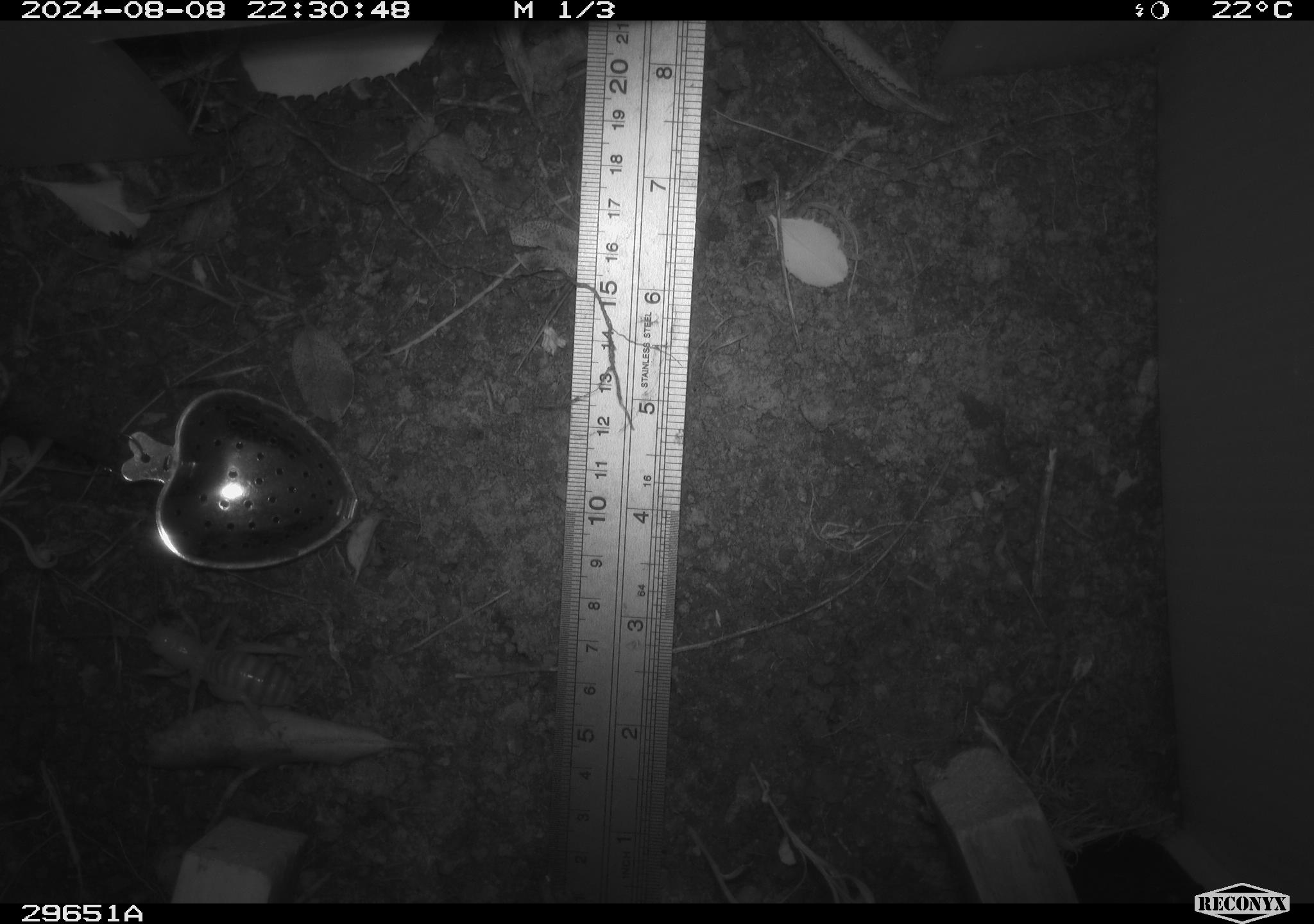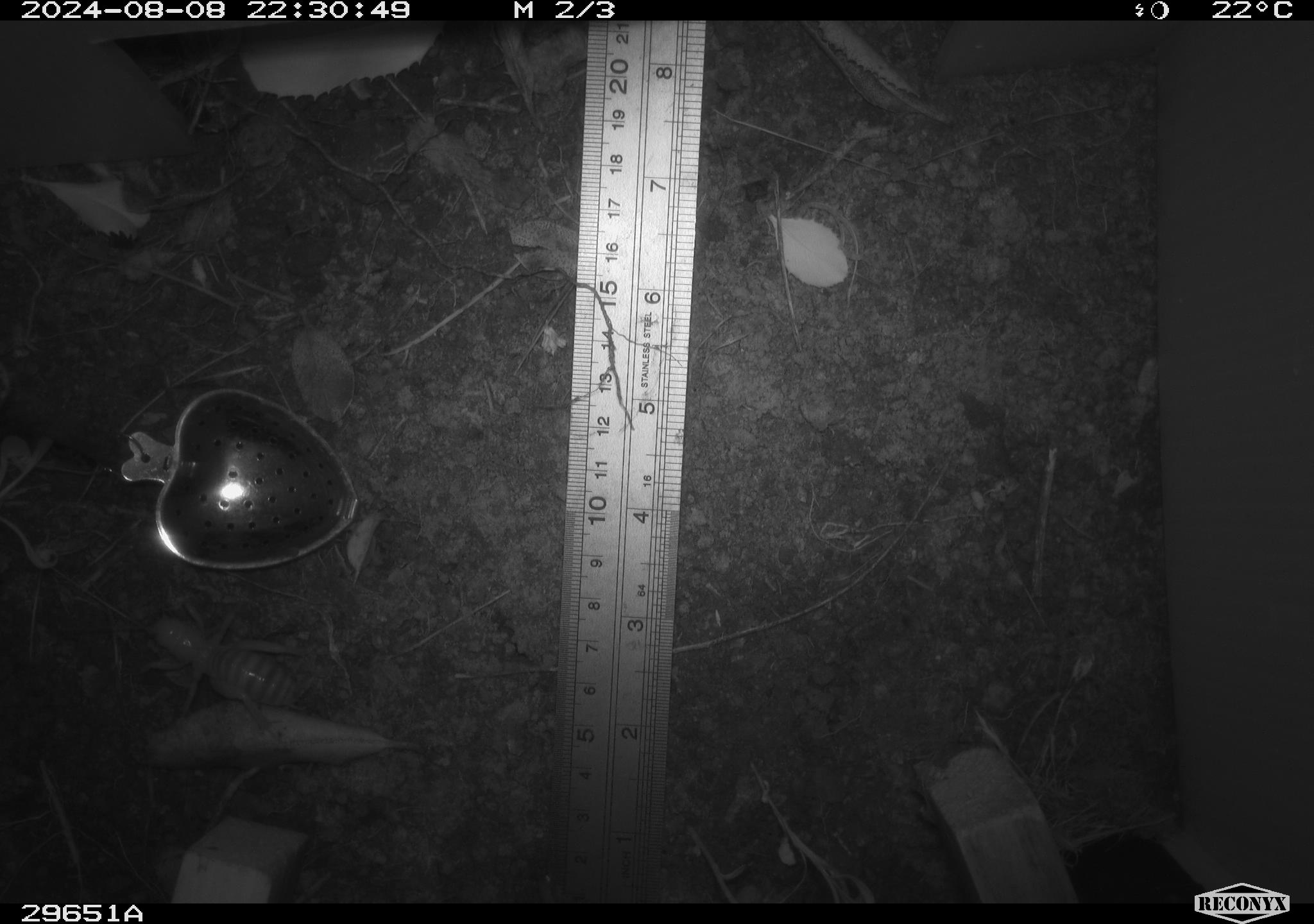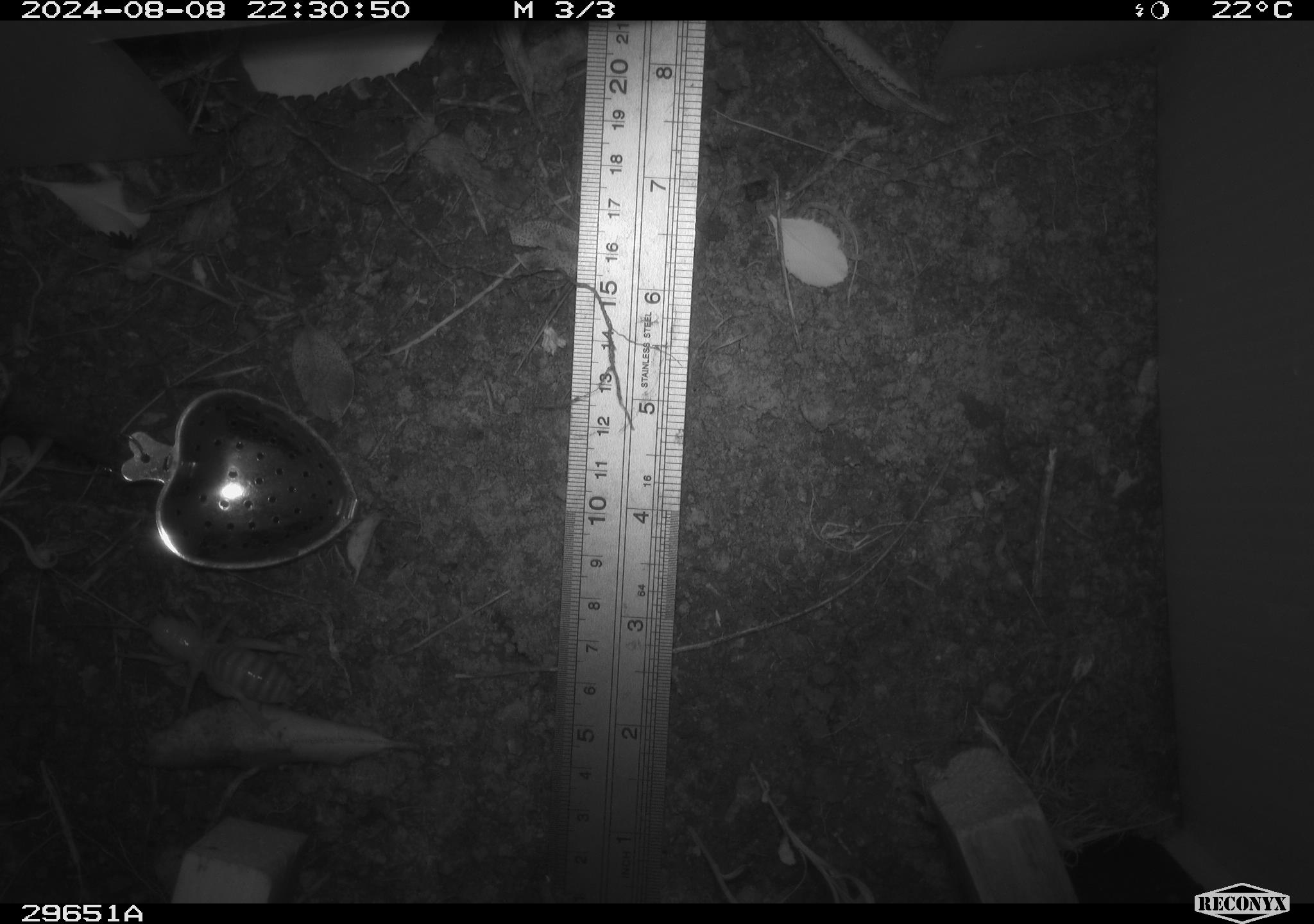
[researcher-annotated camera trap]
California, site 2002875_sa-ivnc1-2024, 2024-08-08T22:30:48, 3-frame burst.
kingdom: Animalia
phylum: Arthropoda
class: Insecta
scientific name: Insecta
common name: insect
Insect (Insecta).